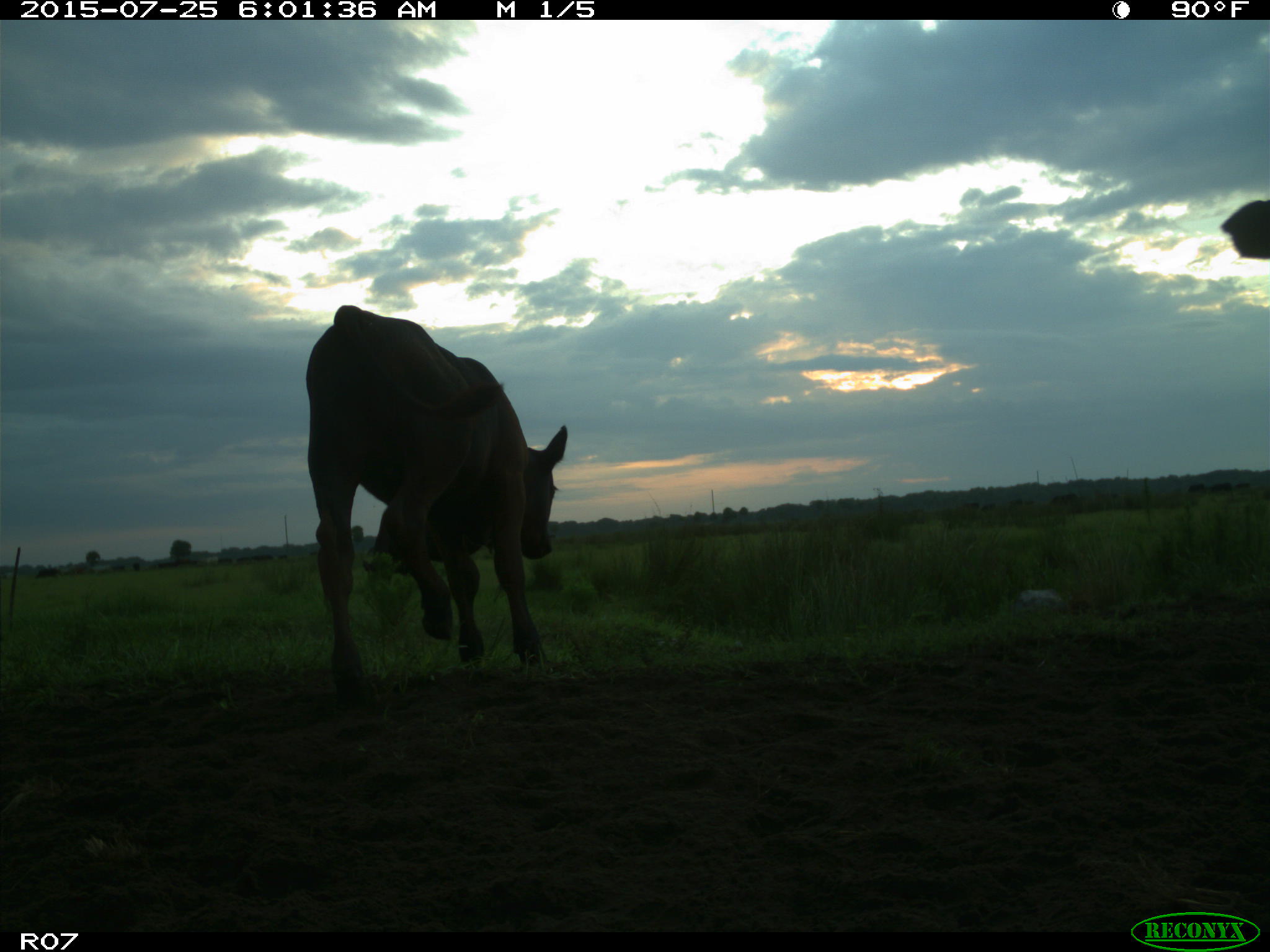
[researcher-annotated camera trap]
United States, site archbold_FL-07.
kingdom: Animalia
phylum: Chordata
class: Mammalia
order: Artiodactyla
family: Bovidae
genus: Bos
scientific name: Bos taurus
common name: domestic cow